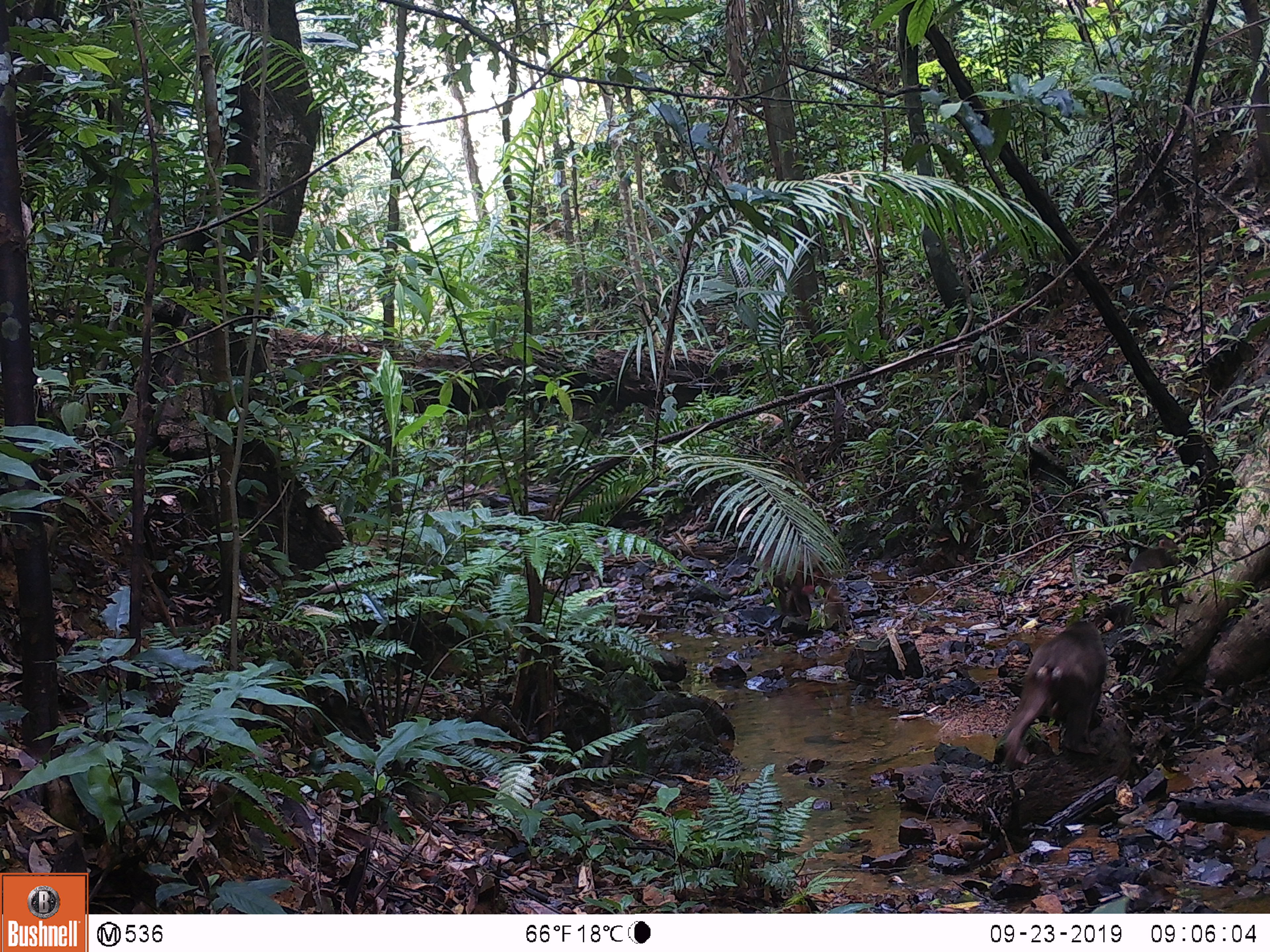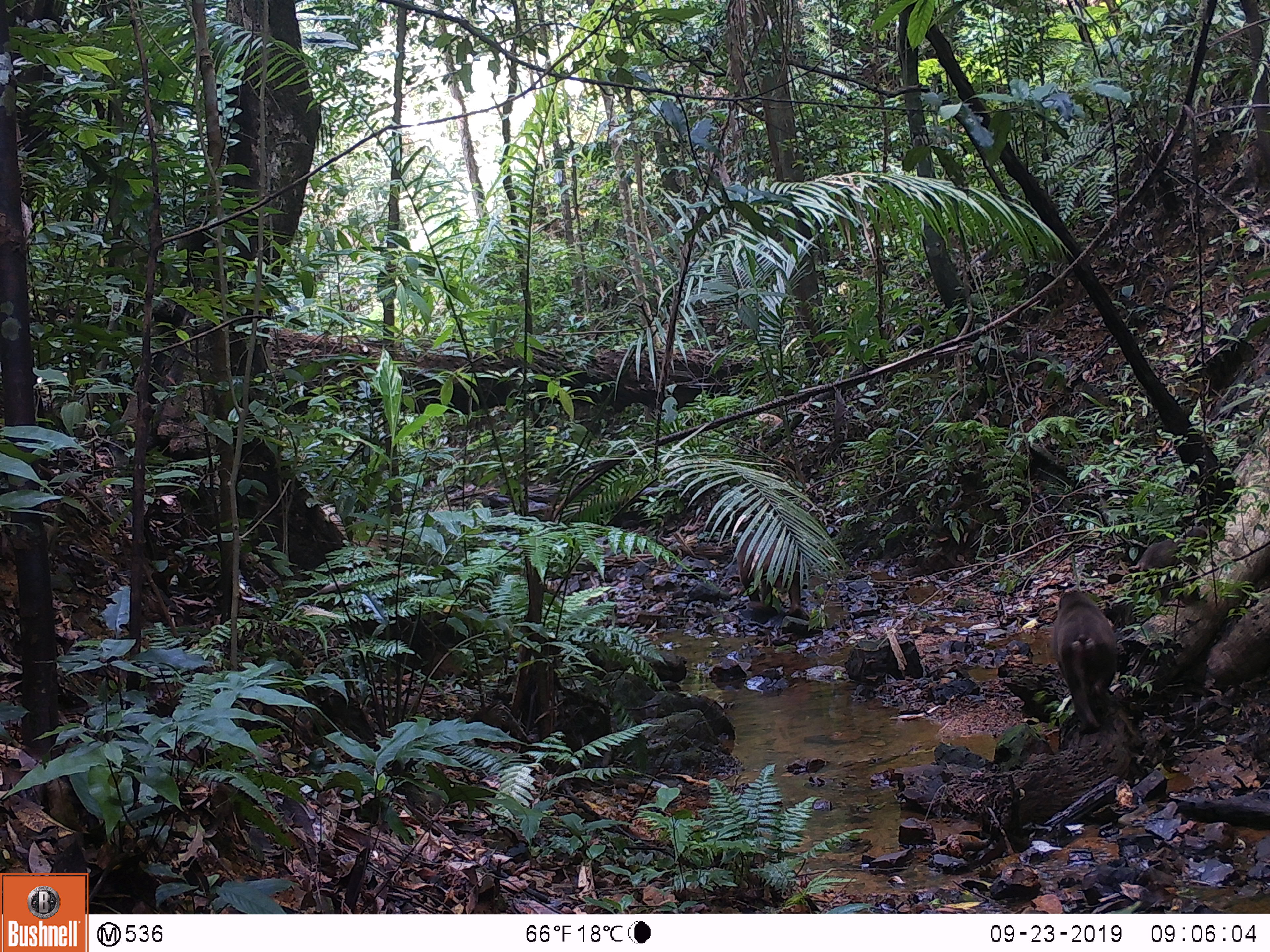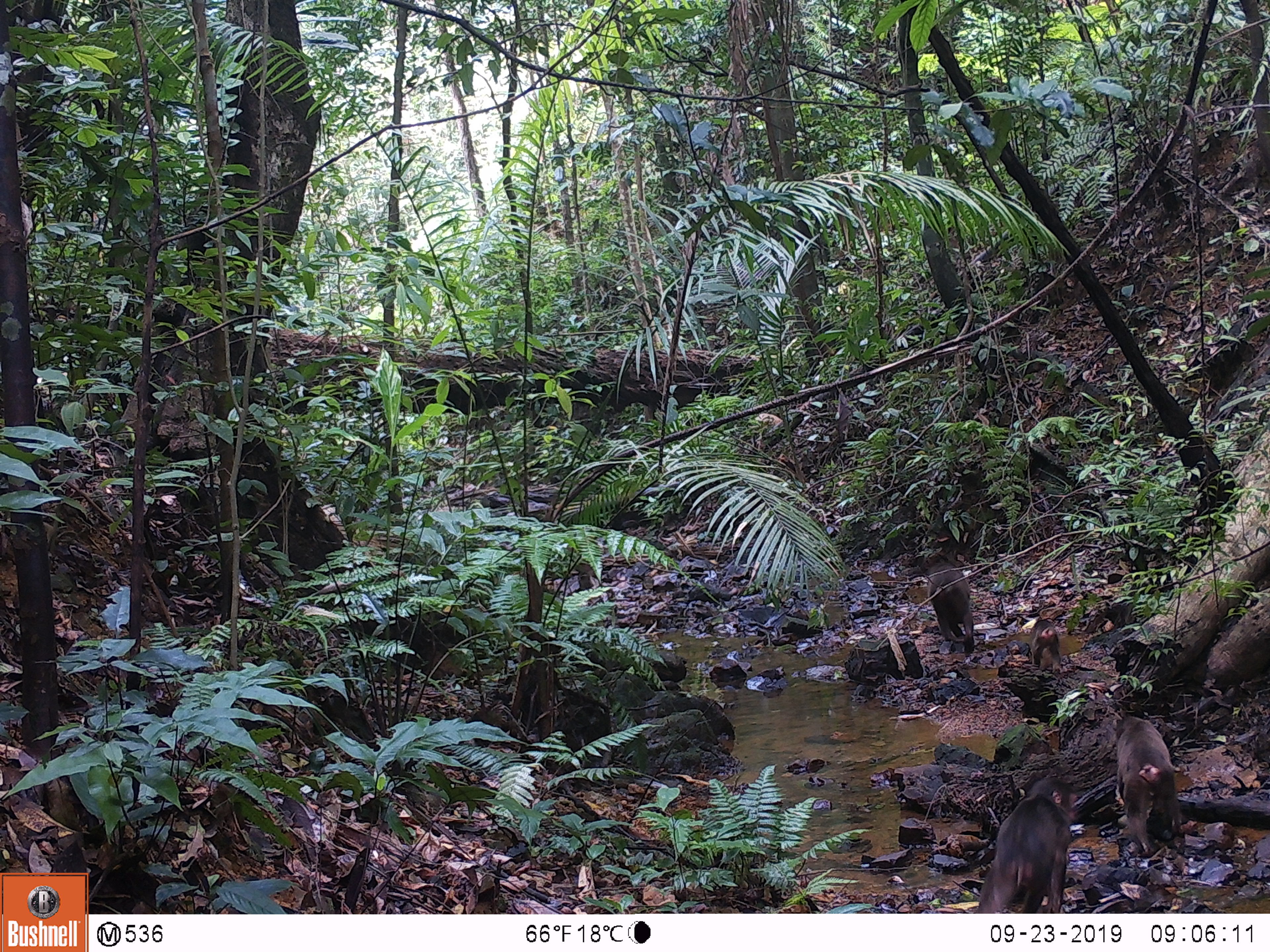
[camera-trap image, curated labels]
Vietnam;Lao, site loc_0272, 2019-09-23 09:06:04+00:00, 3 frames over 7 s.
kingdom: Animalia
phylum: Chordata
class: Mammalia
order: Primates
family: Cercopithecidae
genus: Macaca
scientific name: Macaca arctoides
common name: stump-tailed macaque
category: stump tailed macaque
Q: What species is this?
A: Stump tailed macaque (stump-tailed macaque) (Macaca arctoides).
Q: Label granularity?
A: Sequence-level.